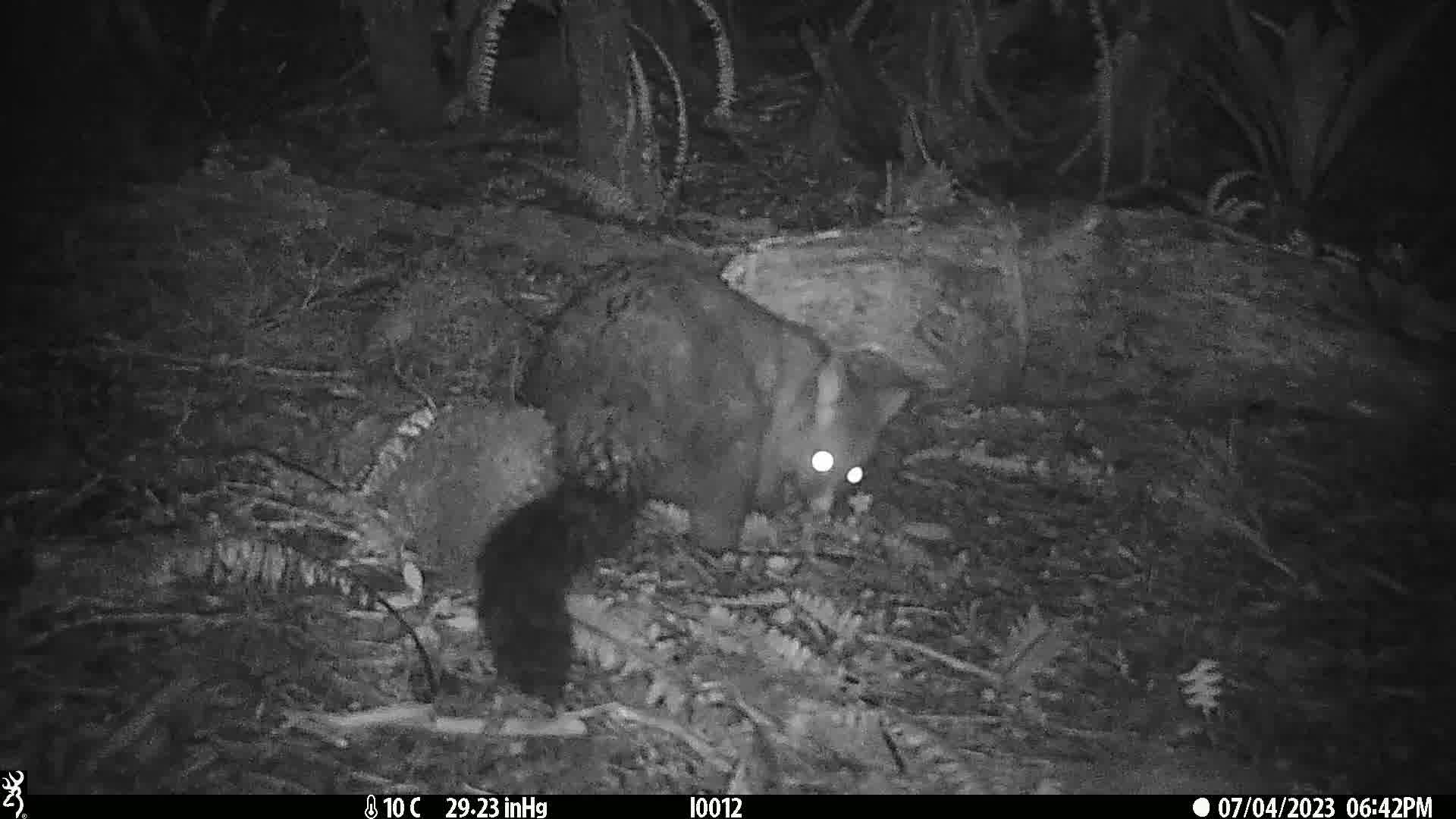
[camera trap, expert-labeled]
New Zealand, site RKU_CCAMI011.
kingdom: Animalia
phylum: Chordata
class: Mammalia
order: Diprotodontia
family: Phalangeridae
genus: Trichosurus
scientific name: Trichosurus vulpecula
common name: common brushtail possum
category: possum